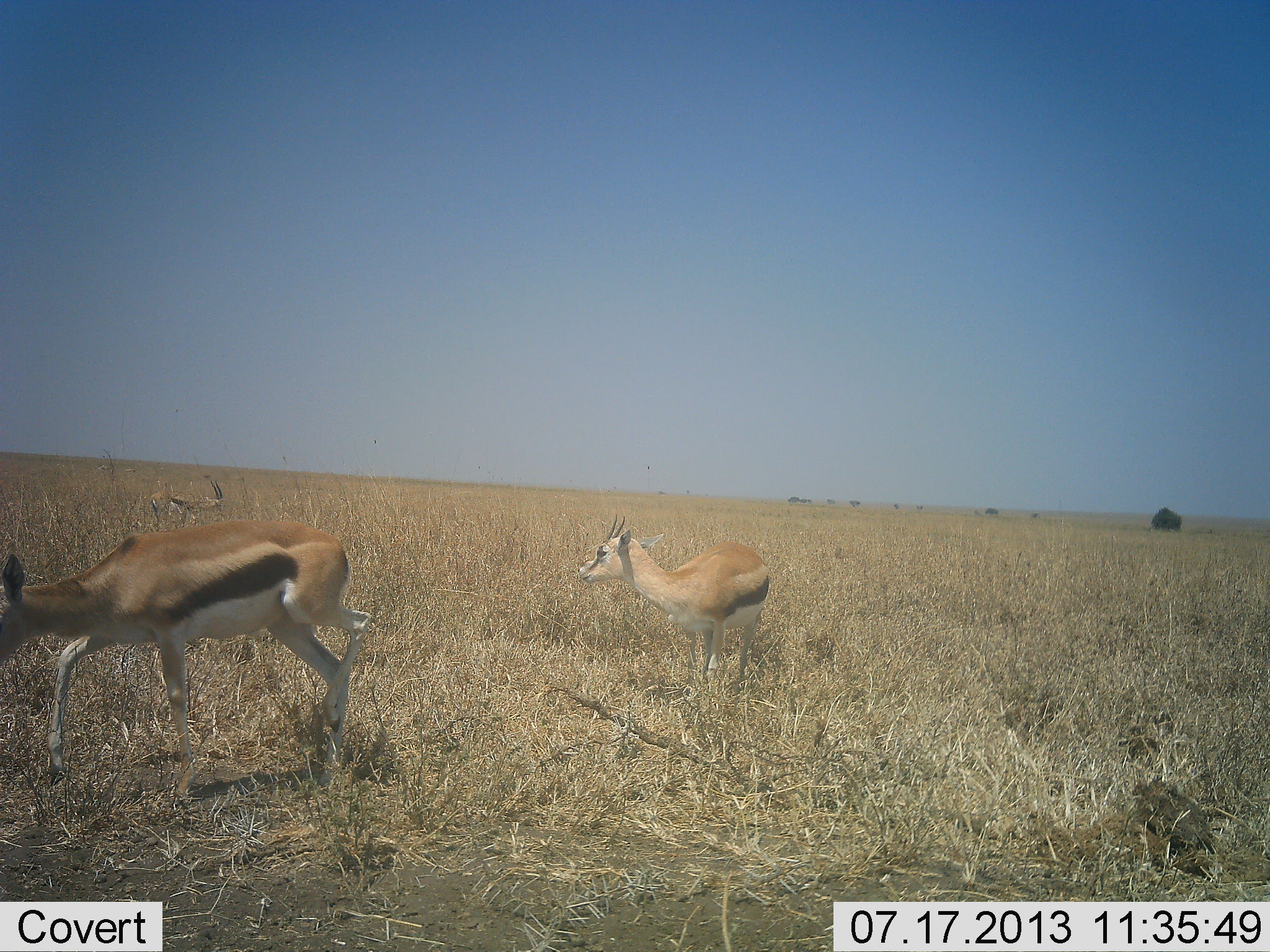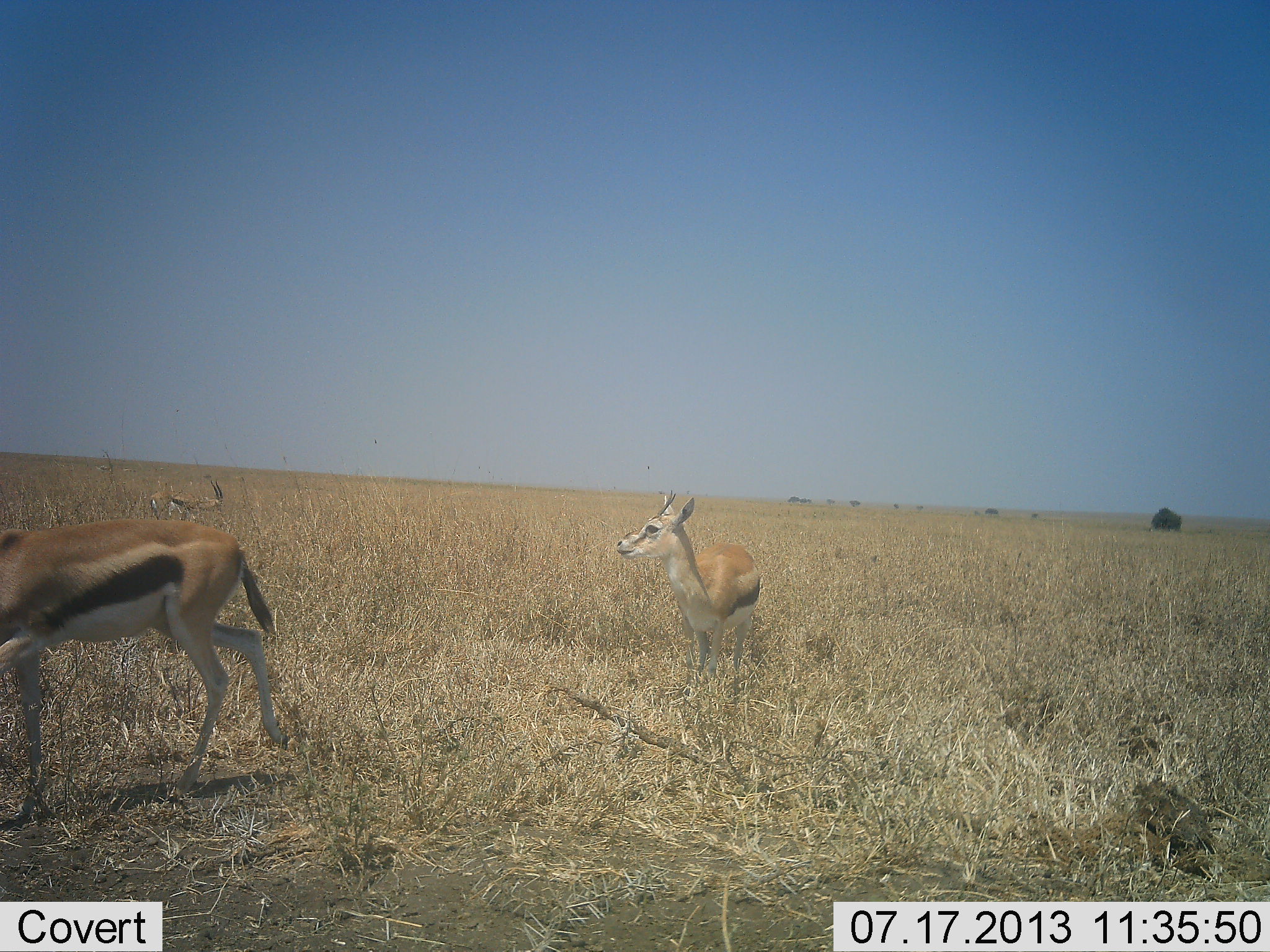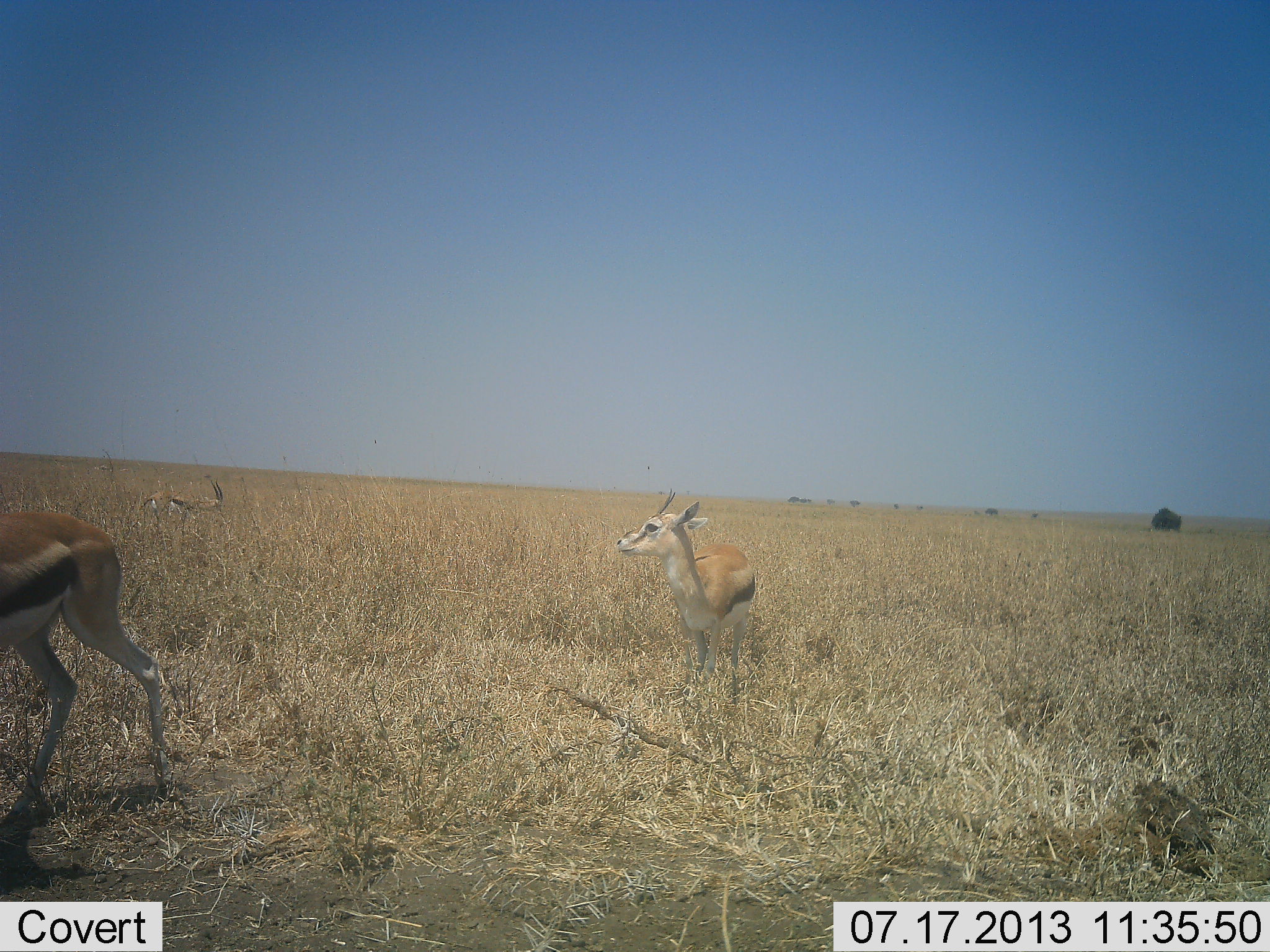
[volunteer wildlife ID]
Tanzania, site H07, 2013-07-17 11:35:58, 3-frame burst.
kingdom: Animalia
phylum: Chordata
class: Mammalia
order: Artiodactyla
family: Bovidae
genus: Eudorcas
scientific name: Eudorcas thomsonii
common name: thomson's gazelle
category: gazellethomsons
Gazellethomsons (thomson's gazelle) (Eudorcas thomsonii), count 3. Behavior (volunteer vote fractions): standing 88%, resting 4%, moving 68%, interacting 0%. Young present (vote fraction): 12%. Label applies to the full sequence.